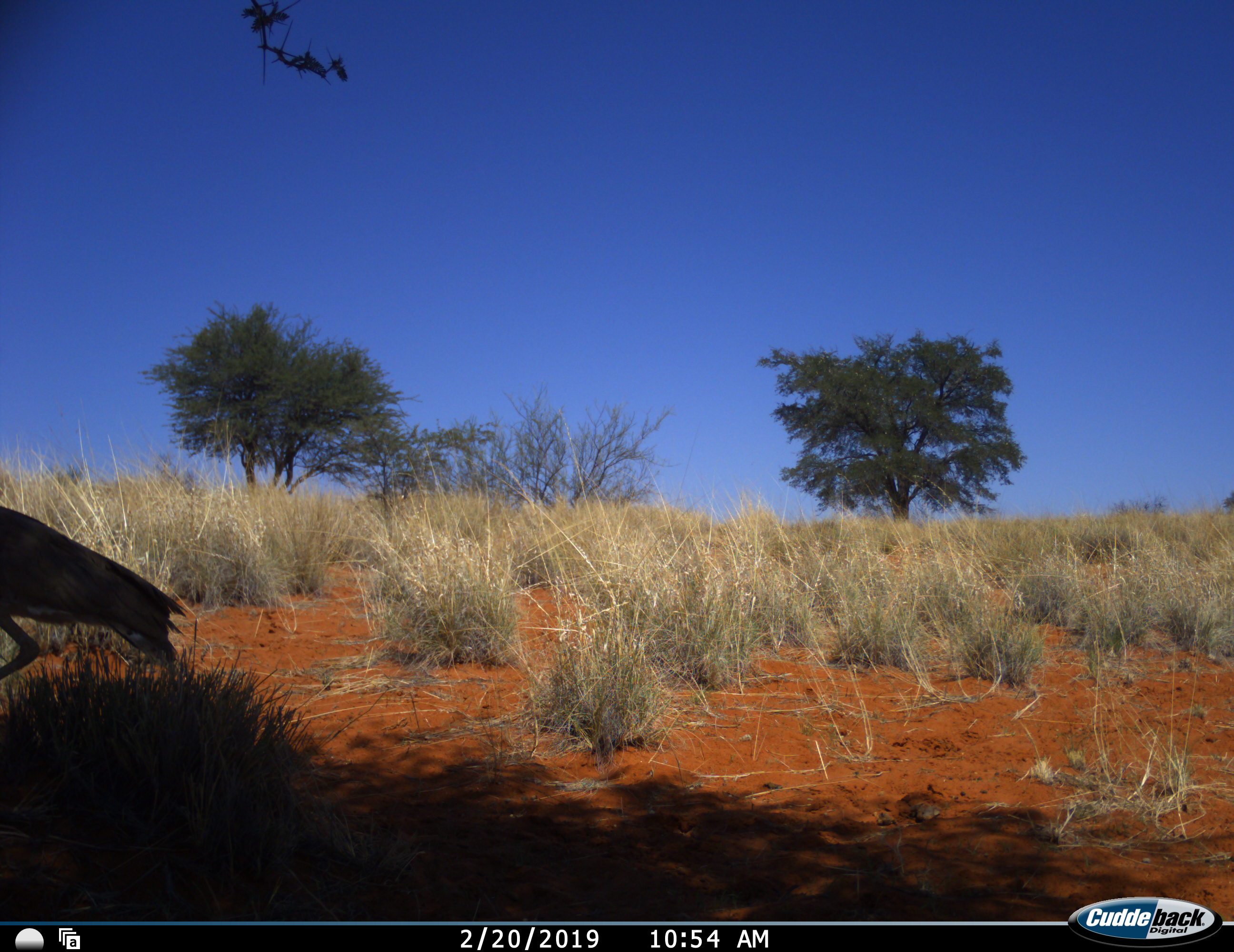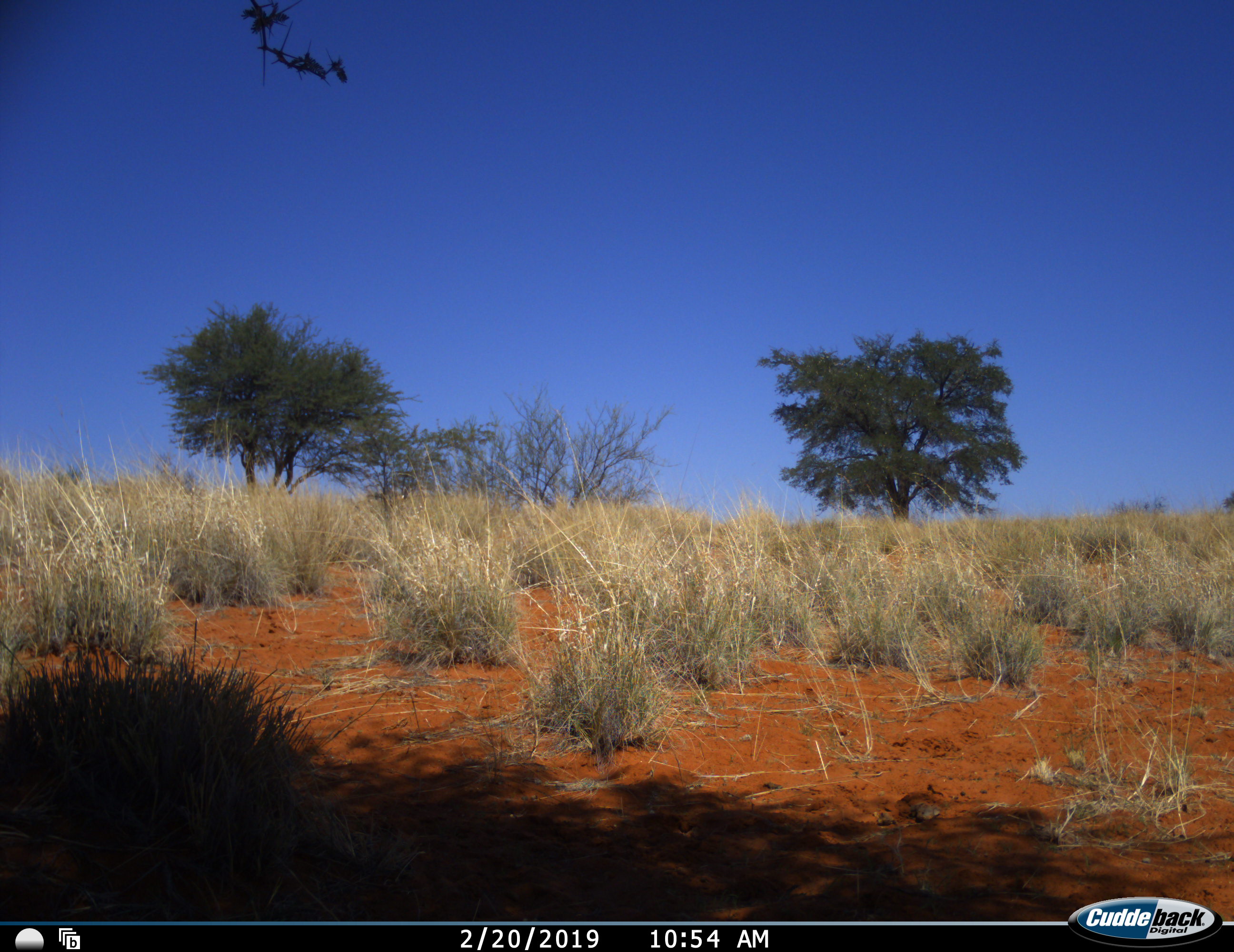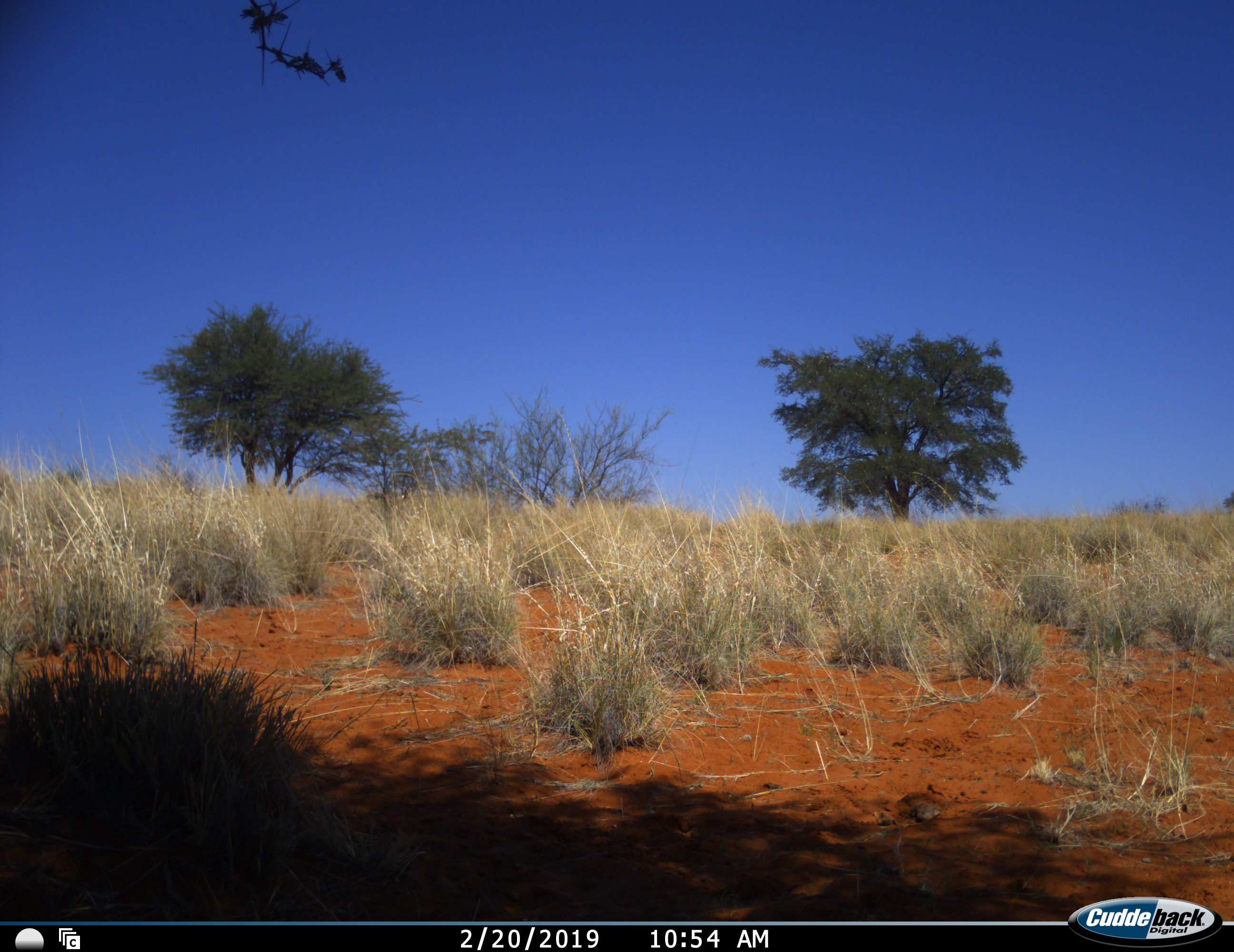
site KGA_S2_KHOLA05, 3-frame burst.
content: unidentified animal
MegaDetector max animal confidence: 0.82